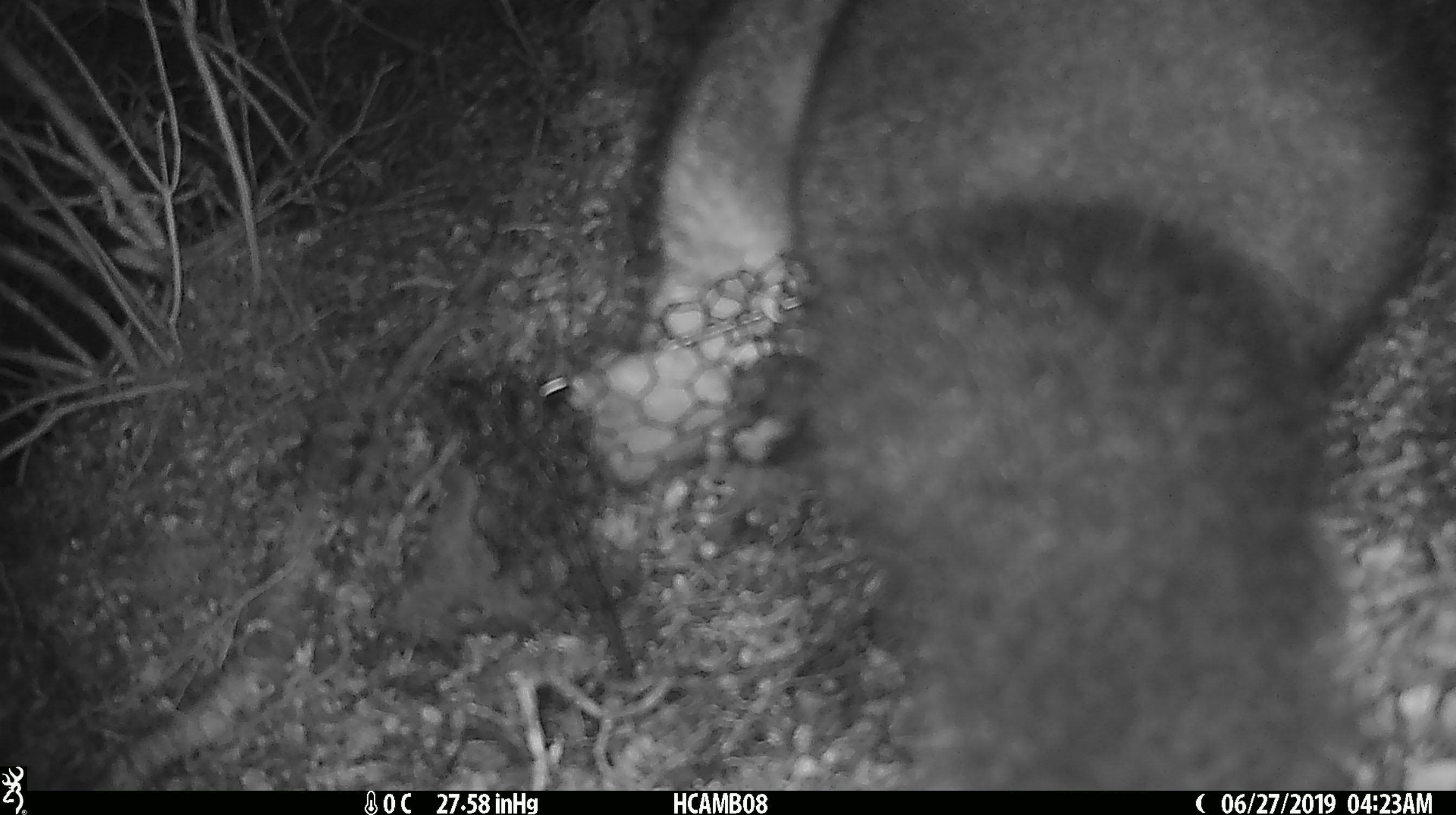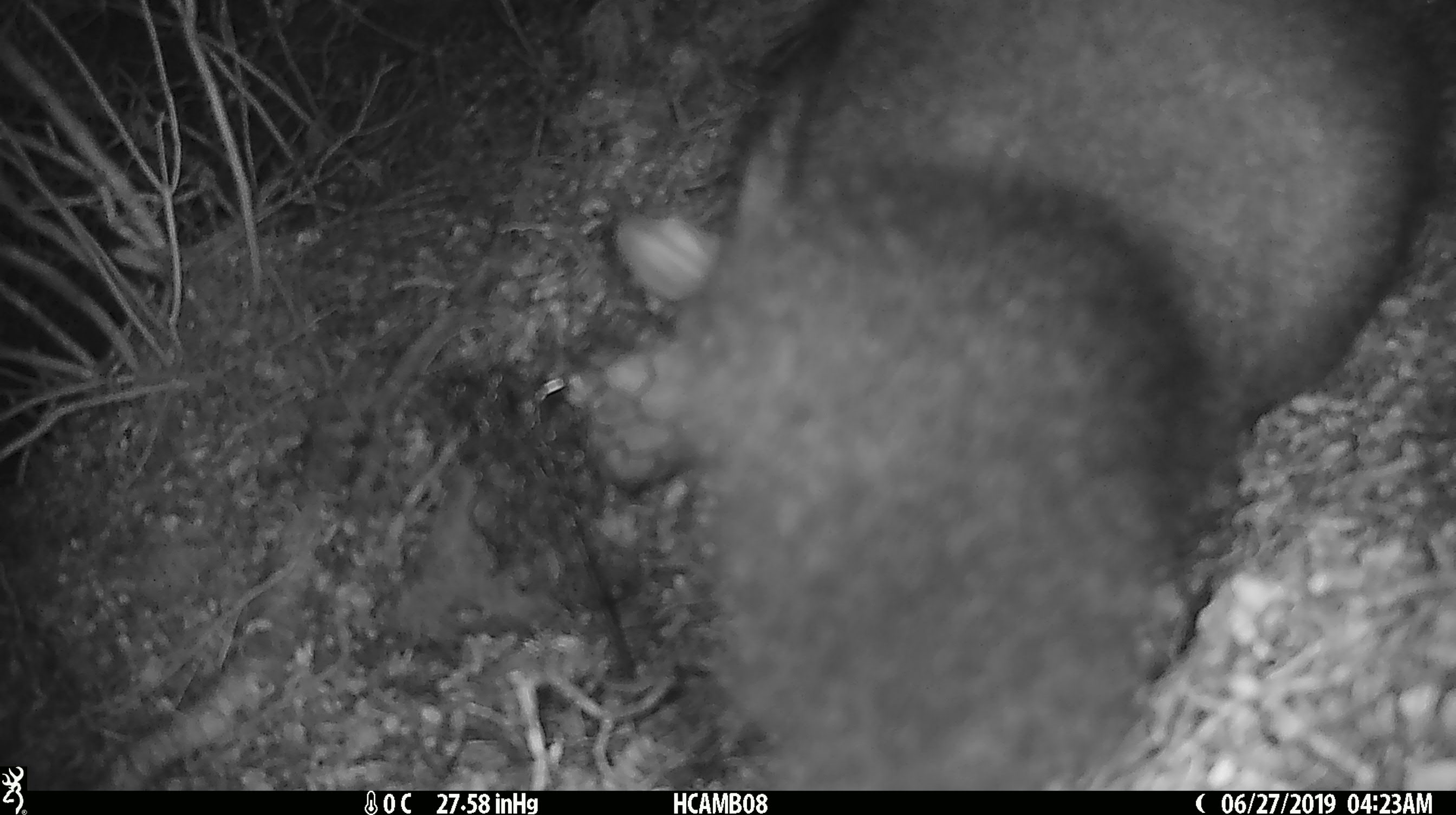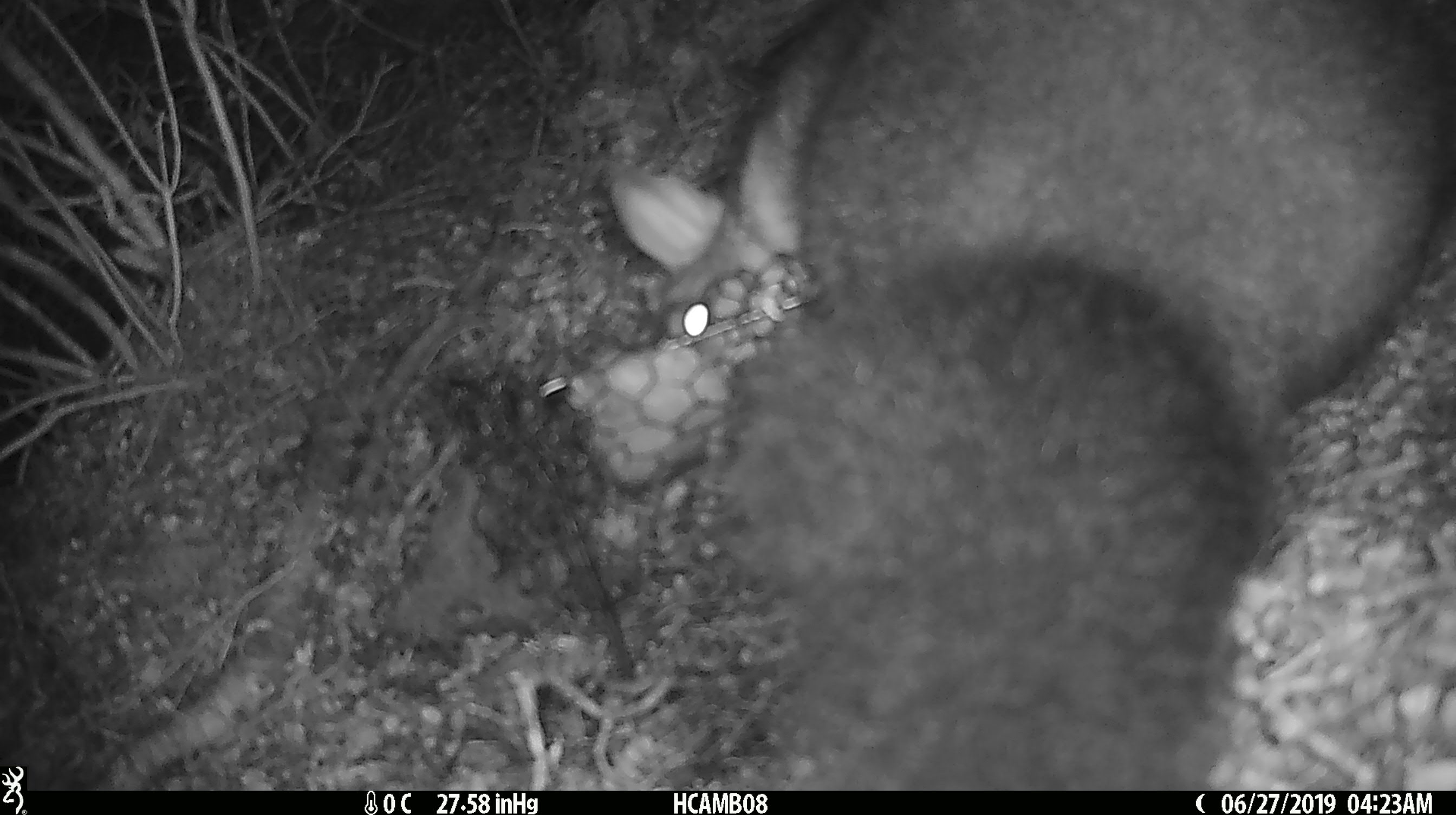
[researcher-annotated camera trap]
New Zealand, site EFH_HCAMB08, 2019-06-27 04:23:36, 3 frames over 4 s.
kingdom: Animalia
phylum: Chordata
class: Mammalia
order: Diprotodontia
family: Phalangeridae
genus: Trichosurus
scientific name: Trichosurus vulpecula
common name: common brushtail possum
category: possum